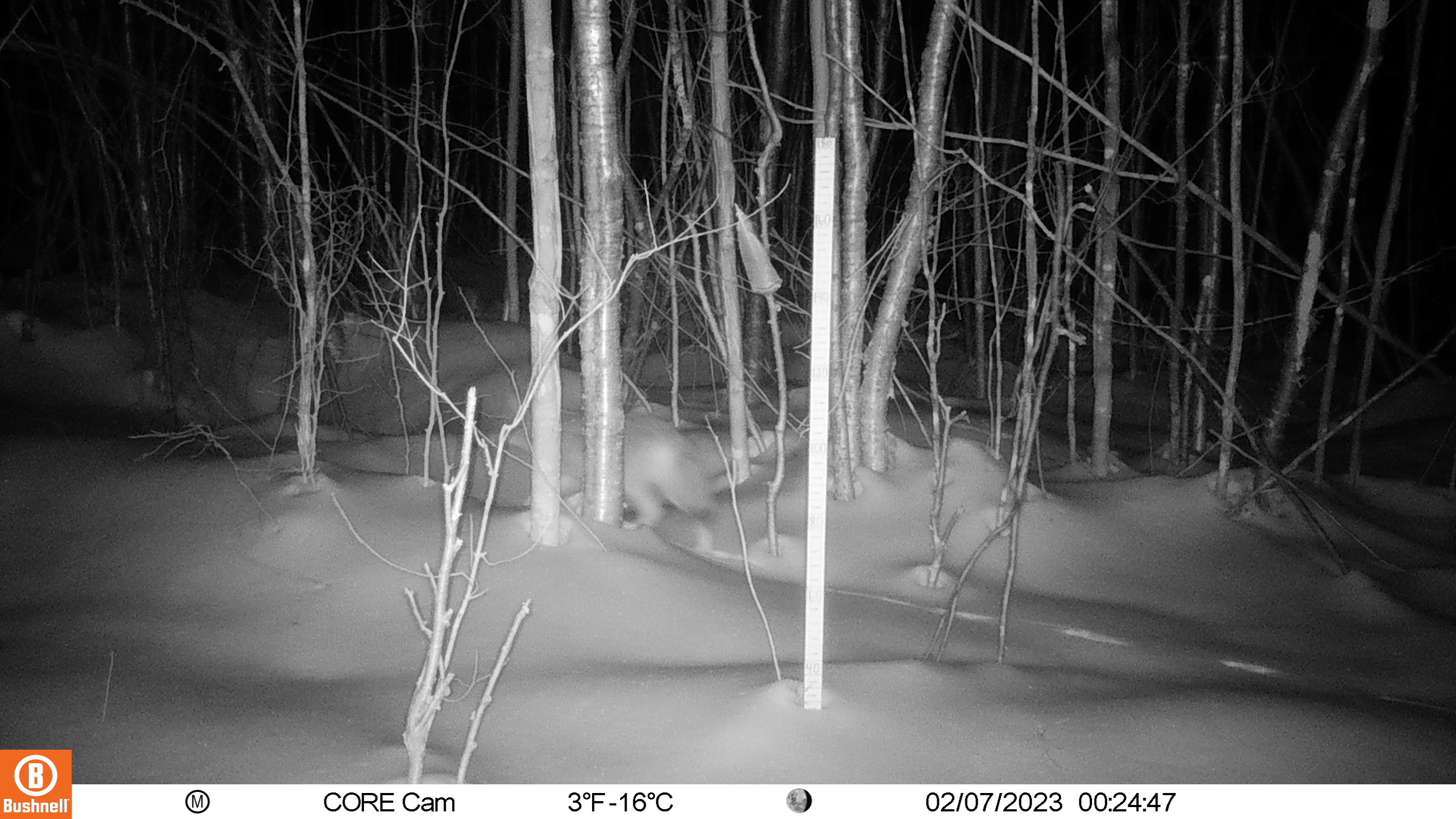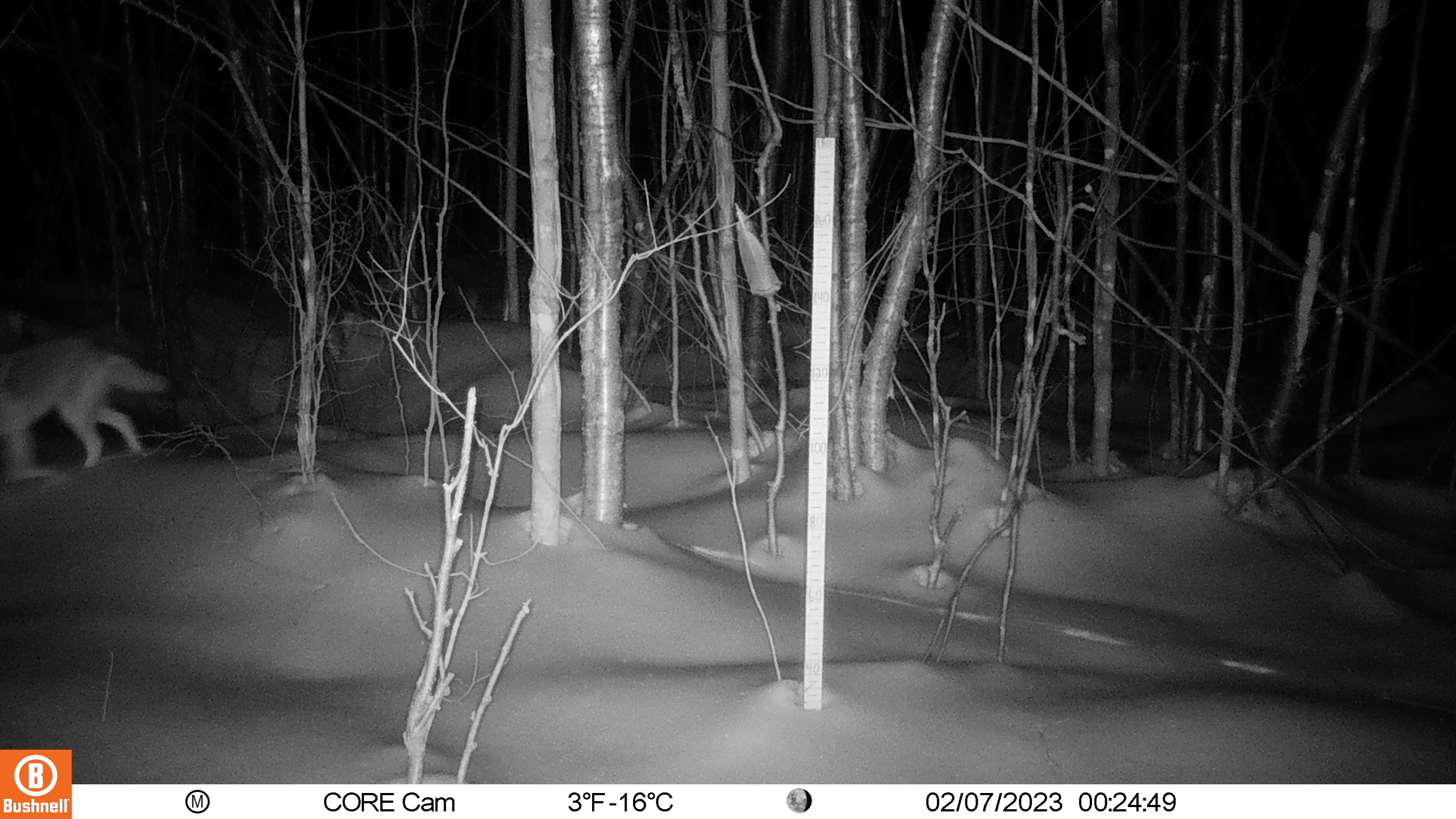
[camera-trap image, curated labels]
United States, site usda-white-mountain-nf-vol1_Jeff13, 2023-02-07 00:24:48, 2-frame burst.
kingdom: Animalia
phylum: Chordata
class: Mammalia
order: Artiodactyla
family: Cervidae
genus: Odocoileus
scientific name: Odocoileus virginianus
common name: white-tailed deer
White-tailed deer (Odocoileus virginianus).